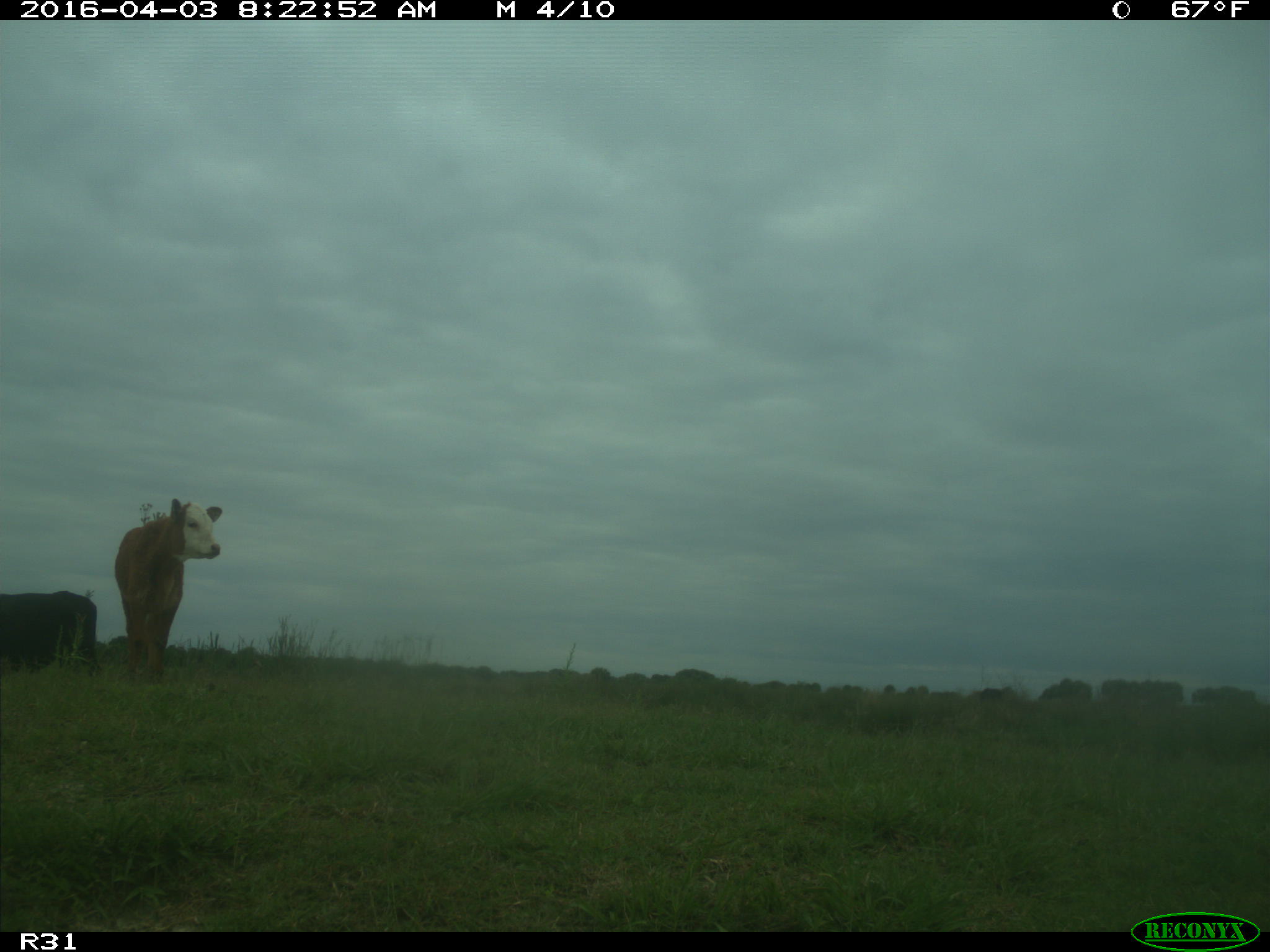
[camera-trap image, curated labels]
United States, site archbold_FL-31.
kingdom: Animalia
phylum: Chordata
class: Mammalia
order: Artiodactyla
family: Bovidae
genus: Bos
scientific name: Bos taurus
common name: domestic cow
Bos taurus (domestic cow).